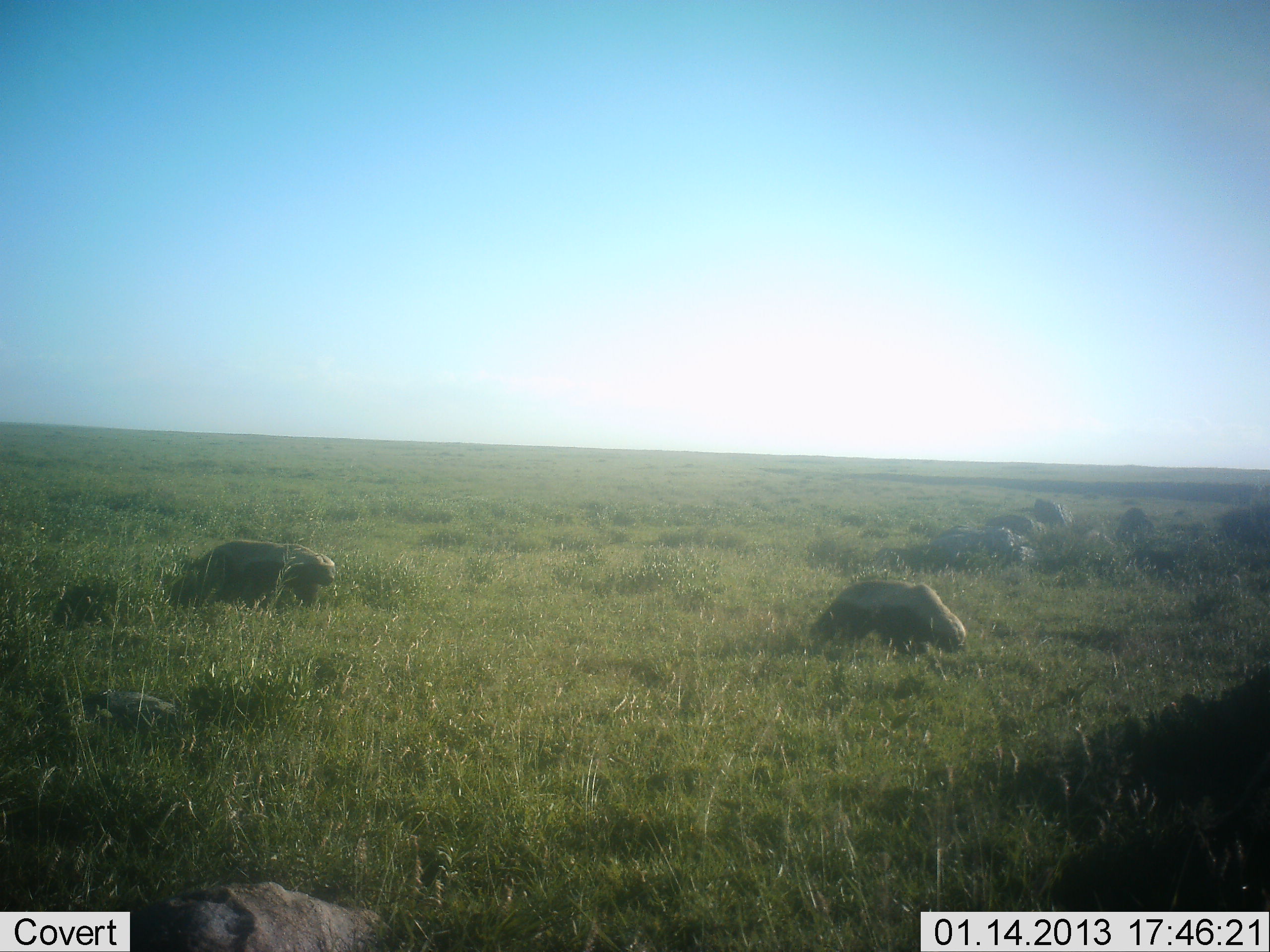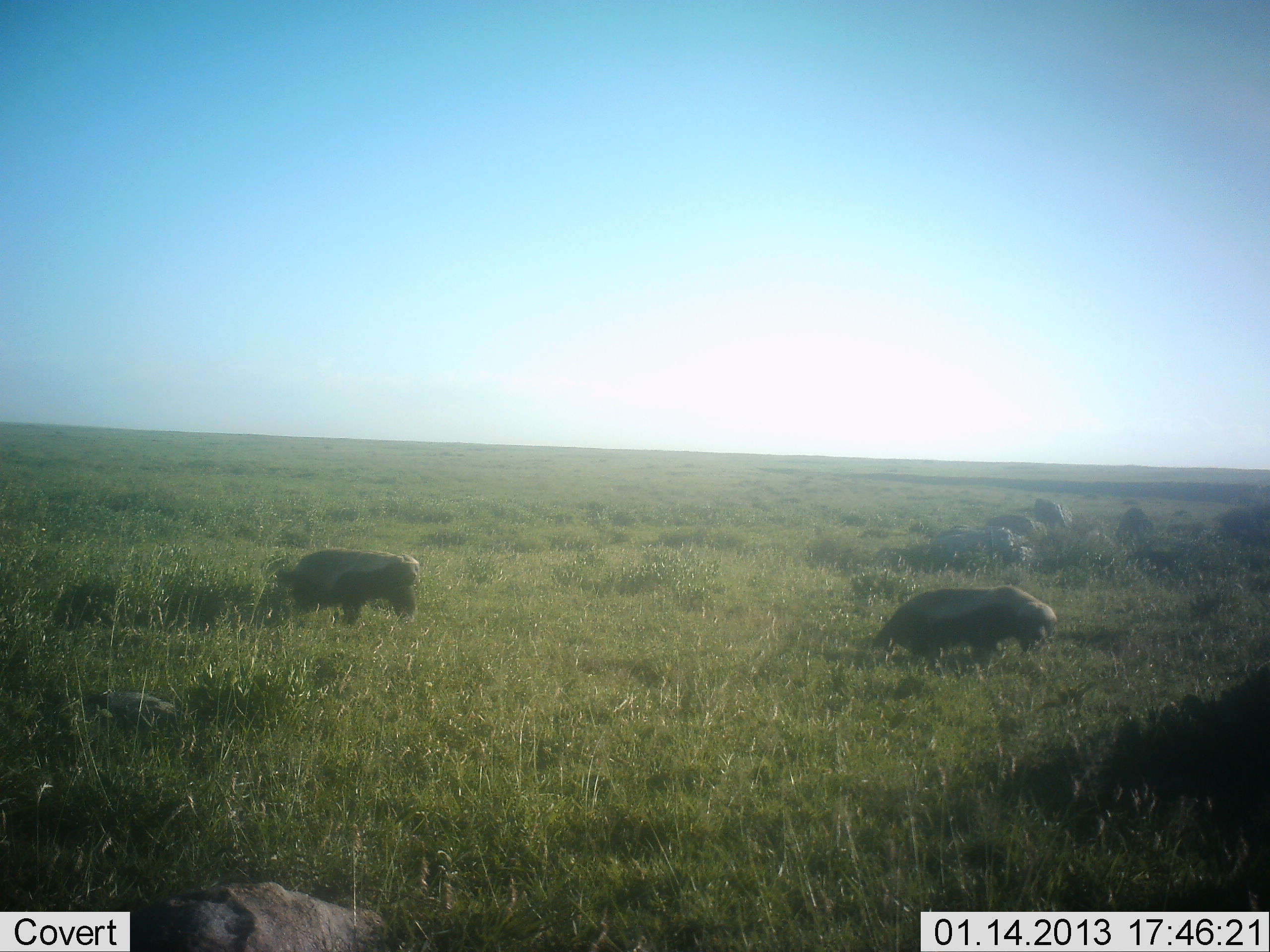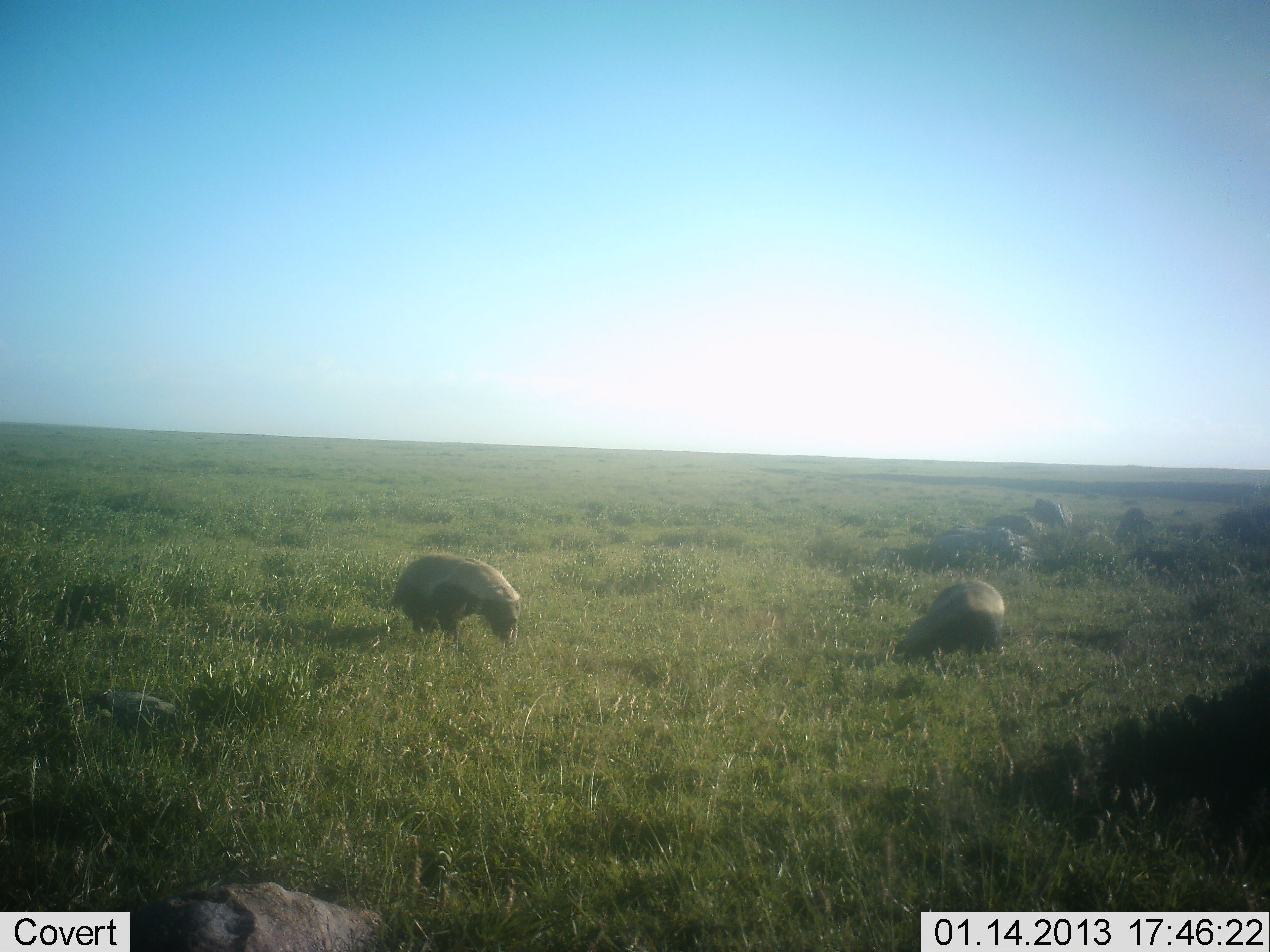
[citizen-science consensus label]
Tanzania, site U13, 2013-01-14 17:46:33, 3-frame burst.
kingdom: Animalia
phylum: Chordata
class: Mammalia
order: Carnivora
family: Mustelidae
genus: Mellivora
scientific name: Mellivora capensis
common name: honey badger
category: honeybadger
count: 2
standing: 3%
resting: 0%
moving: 100%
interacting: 0%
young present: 0%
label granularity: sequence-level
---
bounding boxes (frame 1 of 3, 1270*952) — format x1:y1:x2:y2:
animal: 807:579:967:661; 167:539:336:616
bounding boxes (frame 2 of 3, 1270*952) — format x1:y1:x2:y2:
animal: 867:584:1057:681; 275:549:421:629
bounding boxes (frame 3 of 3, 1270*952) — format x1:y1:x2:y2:
animal: 390:553:522:647; 894:580:1005:665